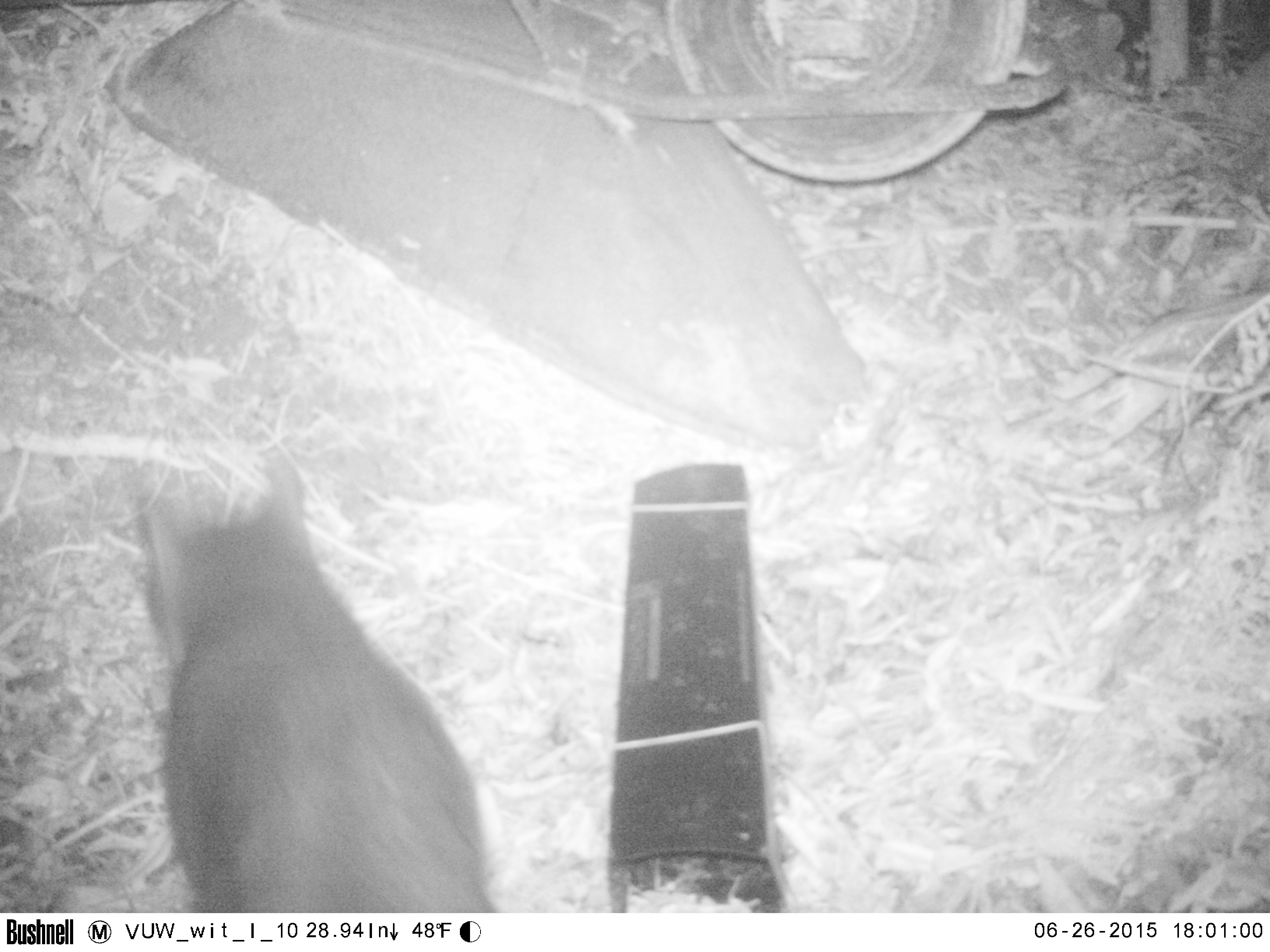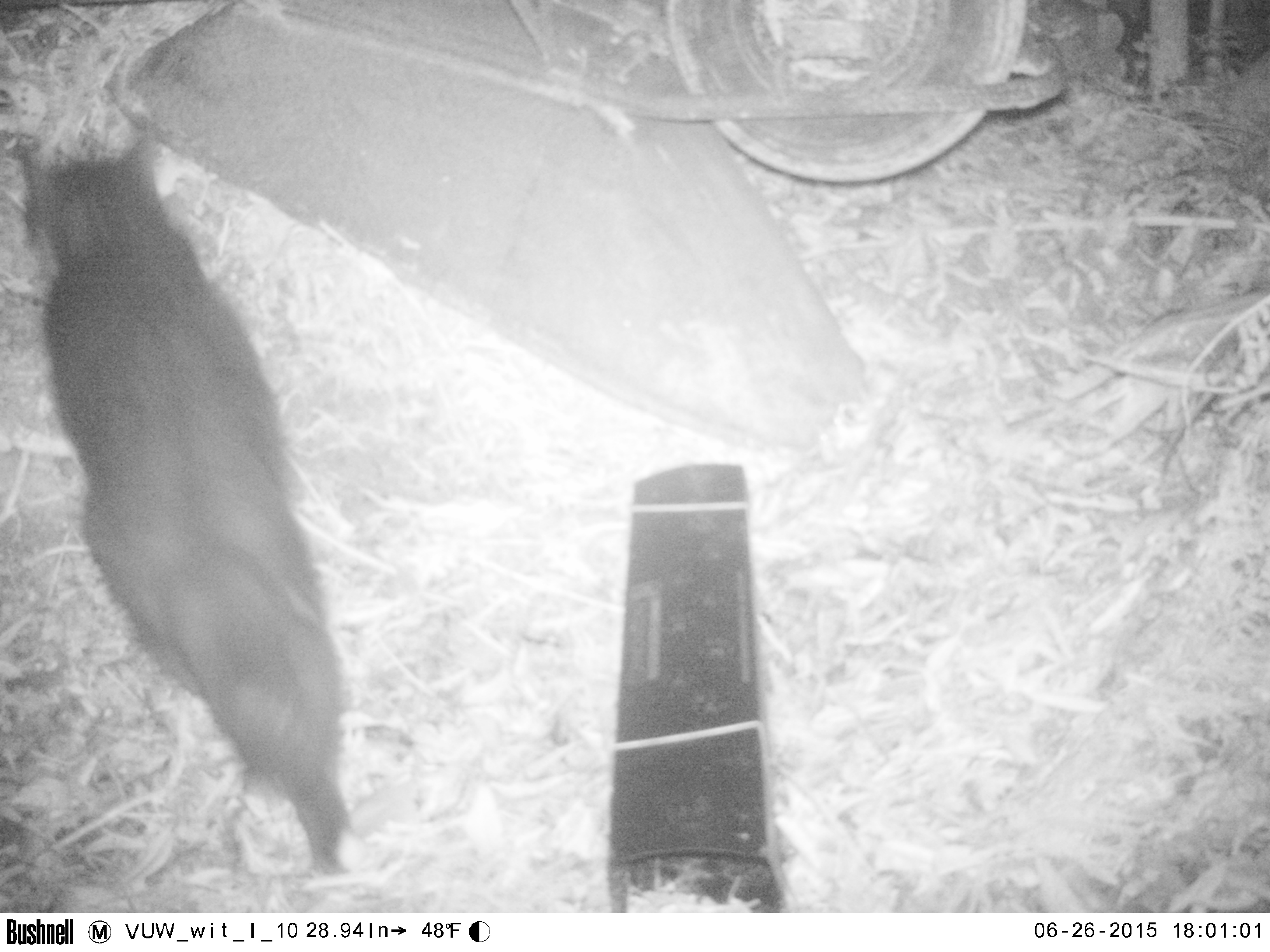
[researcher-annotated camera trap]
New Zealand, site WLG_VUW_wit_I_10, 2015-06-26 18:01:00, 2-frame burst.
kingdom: Animalia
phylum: Chordata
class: Mammalia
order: Carnivora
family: Felidae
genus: Felis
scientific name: Felis catus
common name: domestic cat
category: cat